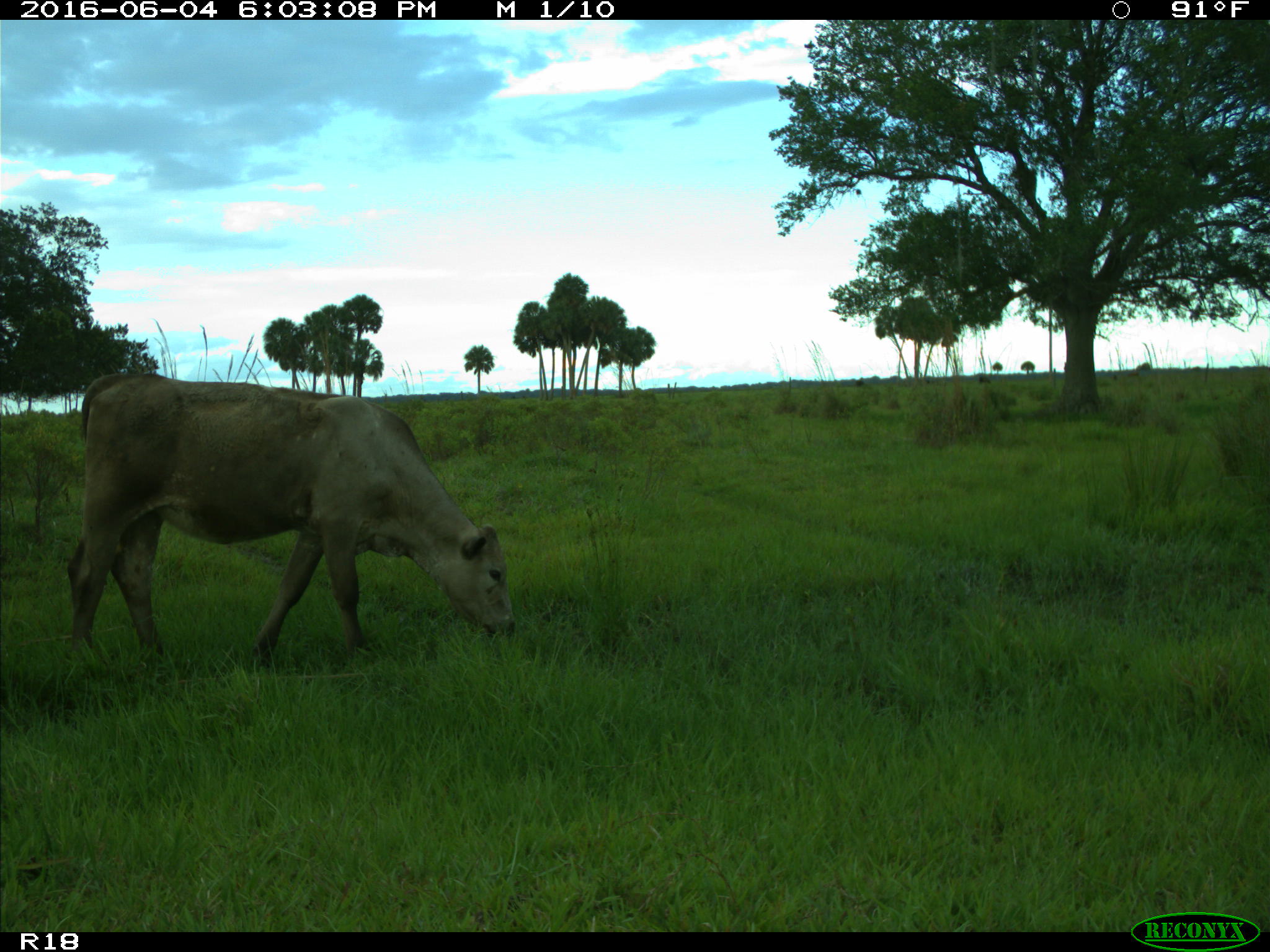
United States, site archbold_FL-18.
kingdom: Animalia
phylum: Chordata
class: Mammalia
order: Artiodactyla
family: Bovidae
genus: Bos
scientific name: Bos taurus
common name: domestic cow